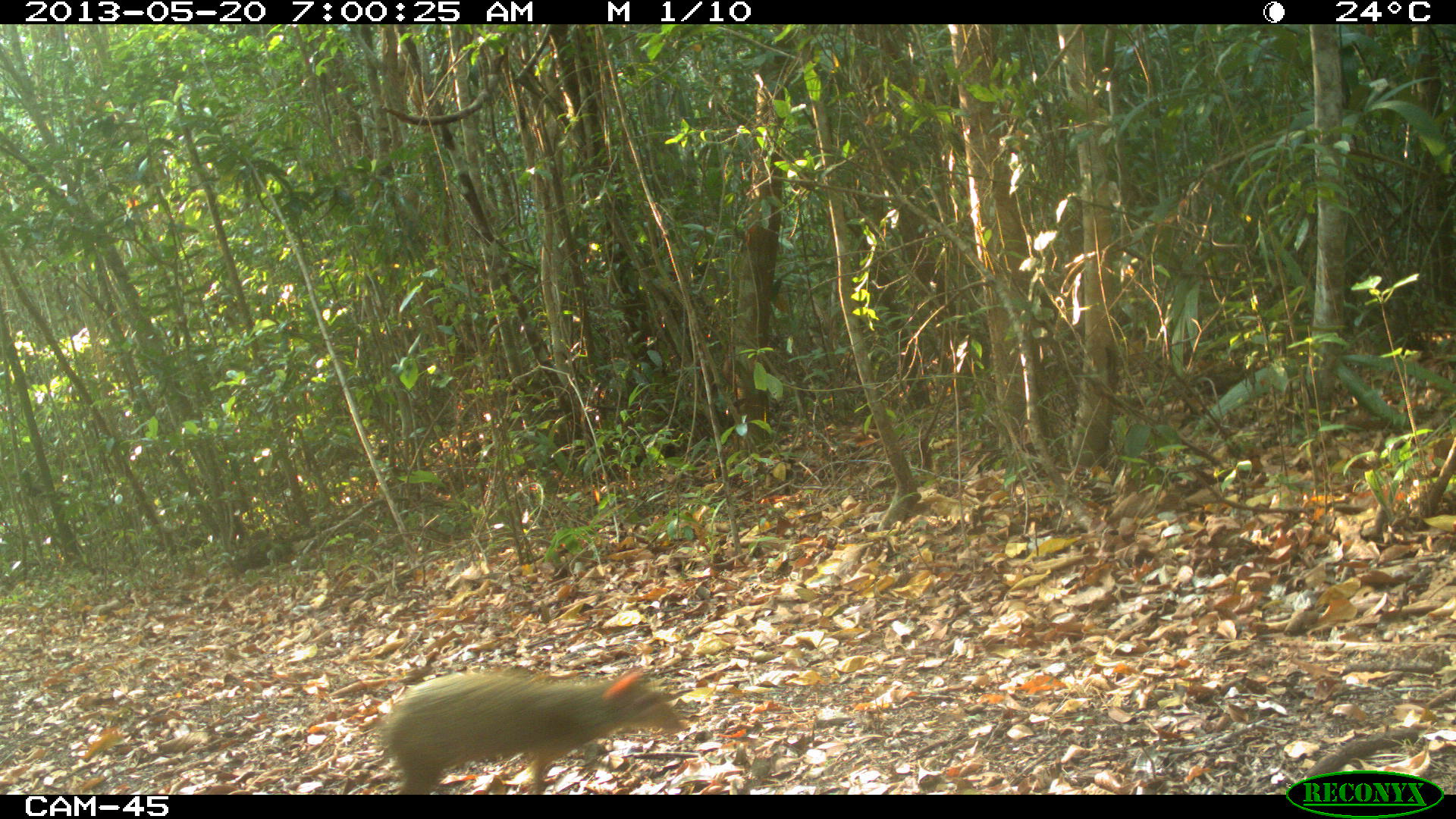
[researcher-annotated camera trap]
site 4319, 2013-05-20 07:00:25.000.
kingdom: Animalia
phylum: Chordata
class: Mammalia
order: Rodentia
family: Dasyproctidae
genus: Dasyprocta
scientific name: Dasyprocta punctata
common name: central american agouti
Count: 1.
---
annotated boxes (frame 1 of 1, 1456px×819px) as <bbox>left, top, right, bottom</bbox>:
dasyprocta punctata: <bbox>374, 664, 685, 795</bbox>